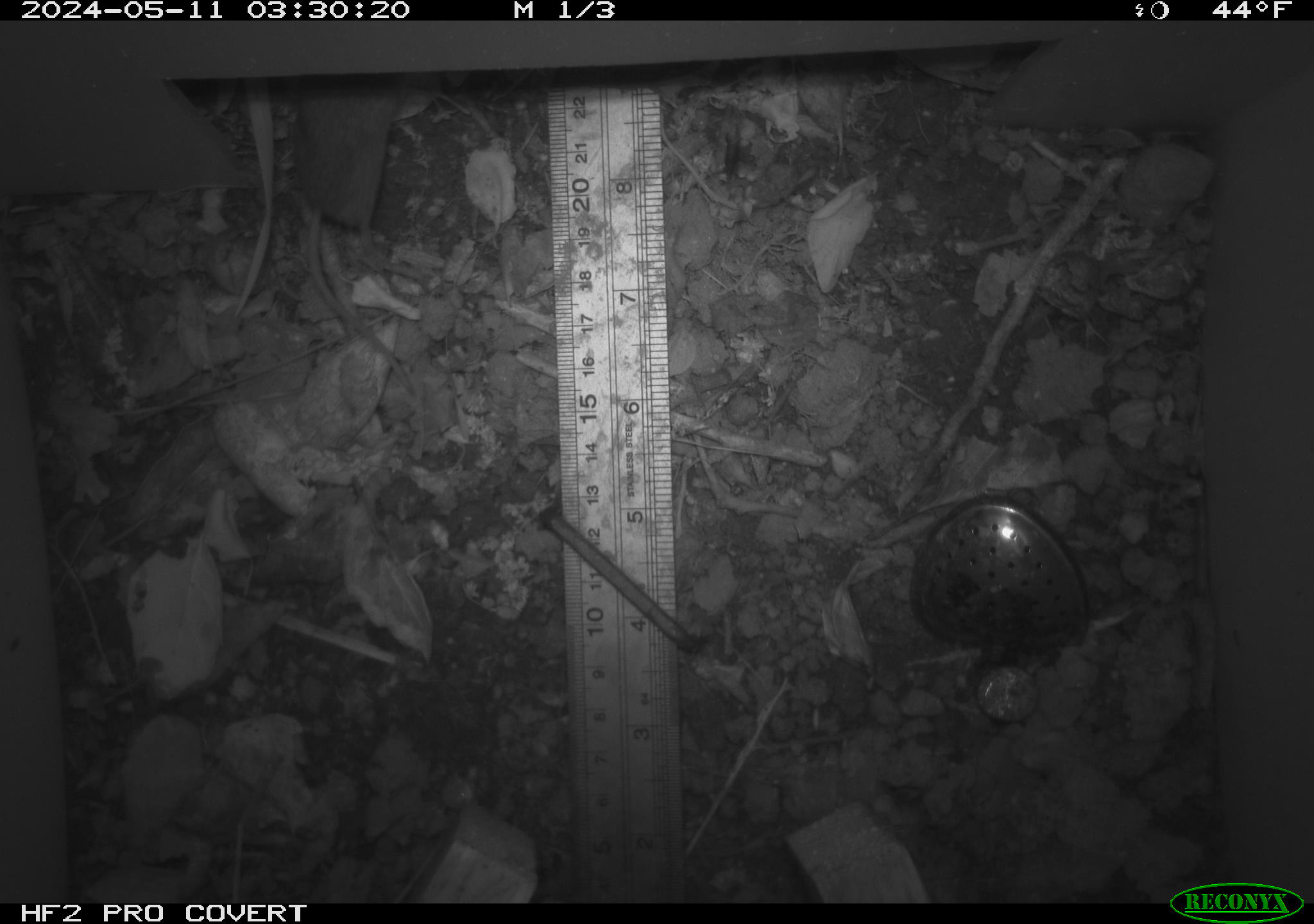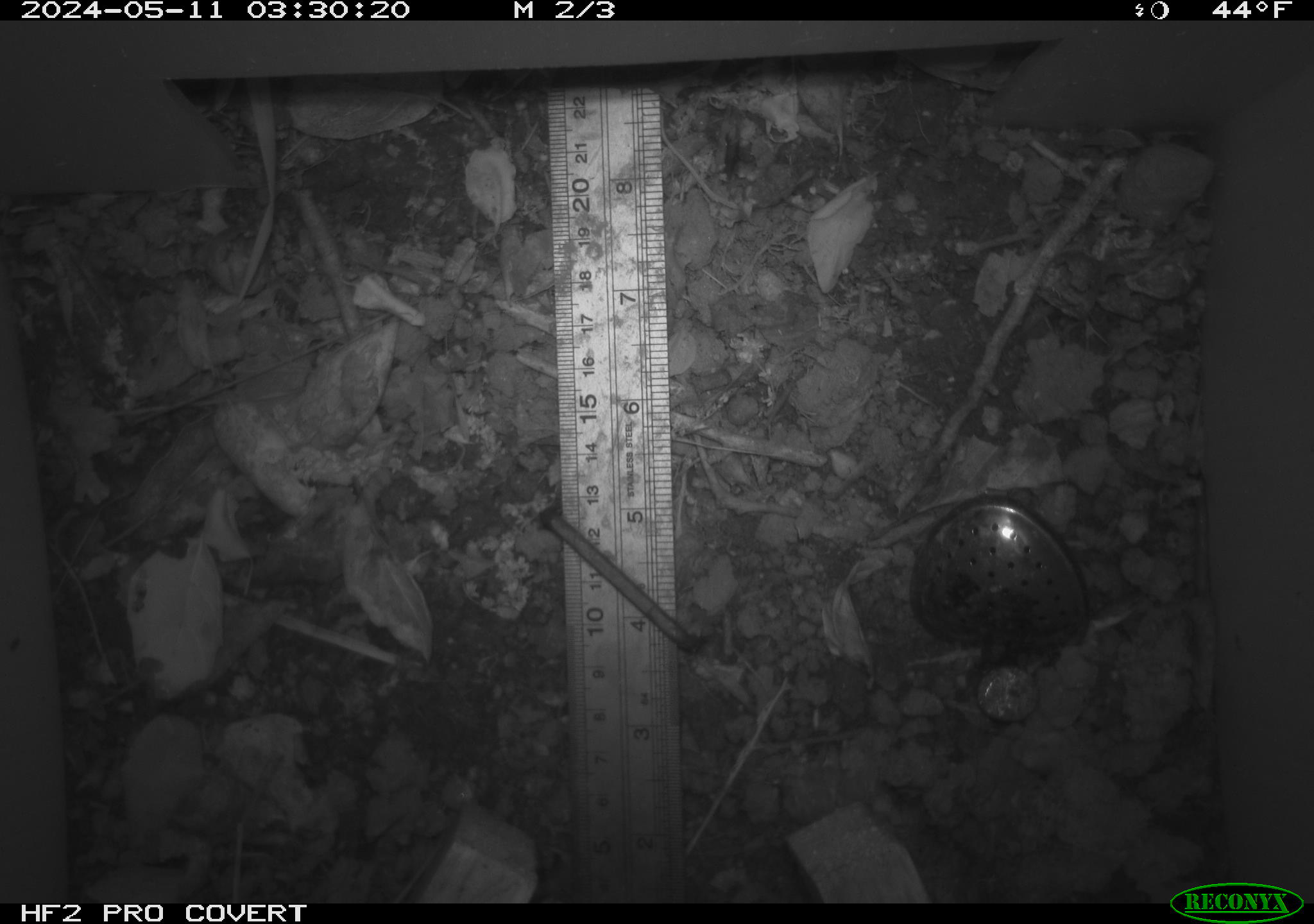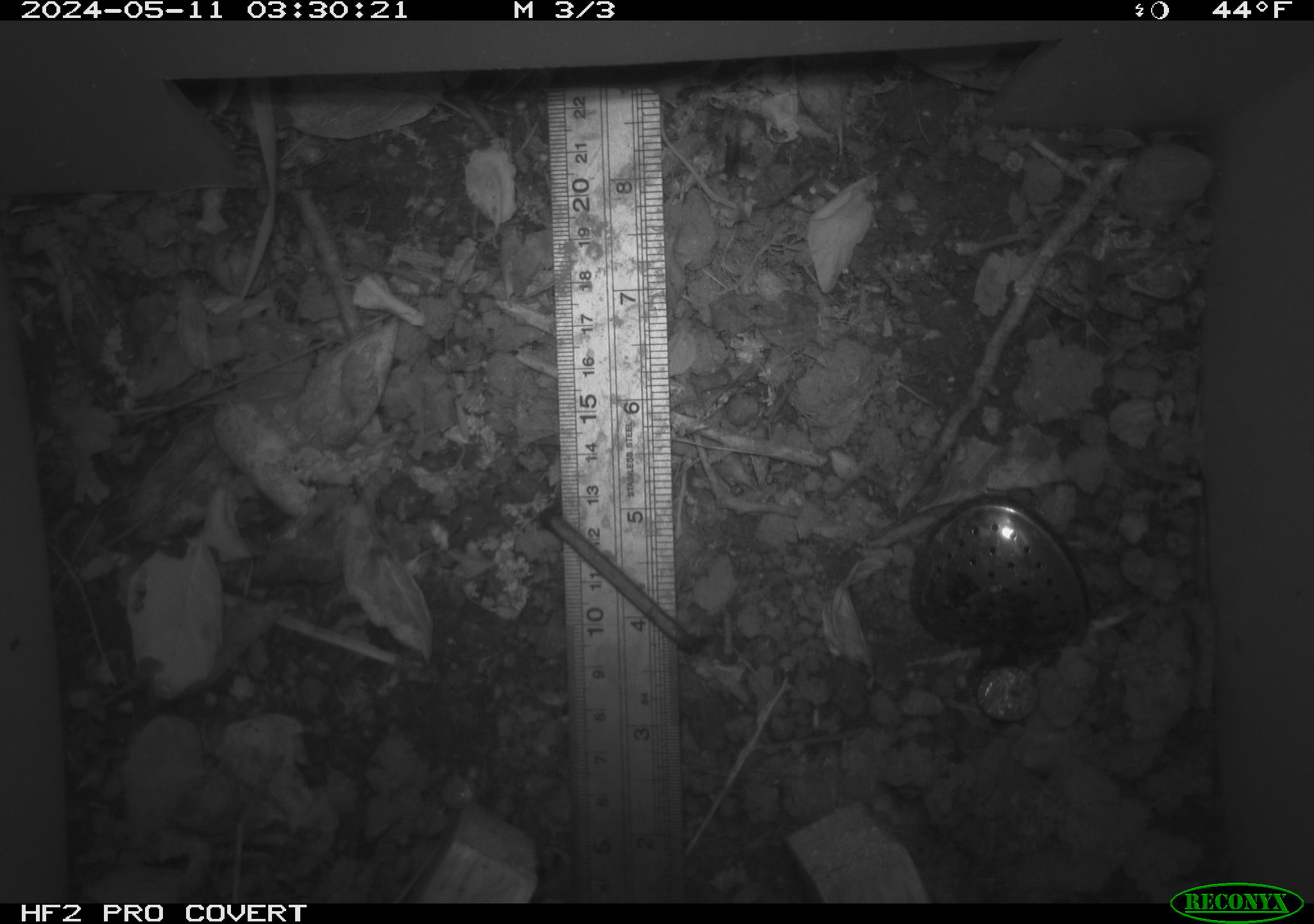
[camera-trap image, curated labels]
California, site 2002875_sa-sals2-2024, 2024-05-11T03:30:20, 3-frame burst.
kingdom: Animalia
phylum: Chordata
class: Mammalia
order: Rodentia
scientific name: Rodentia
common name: rodent